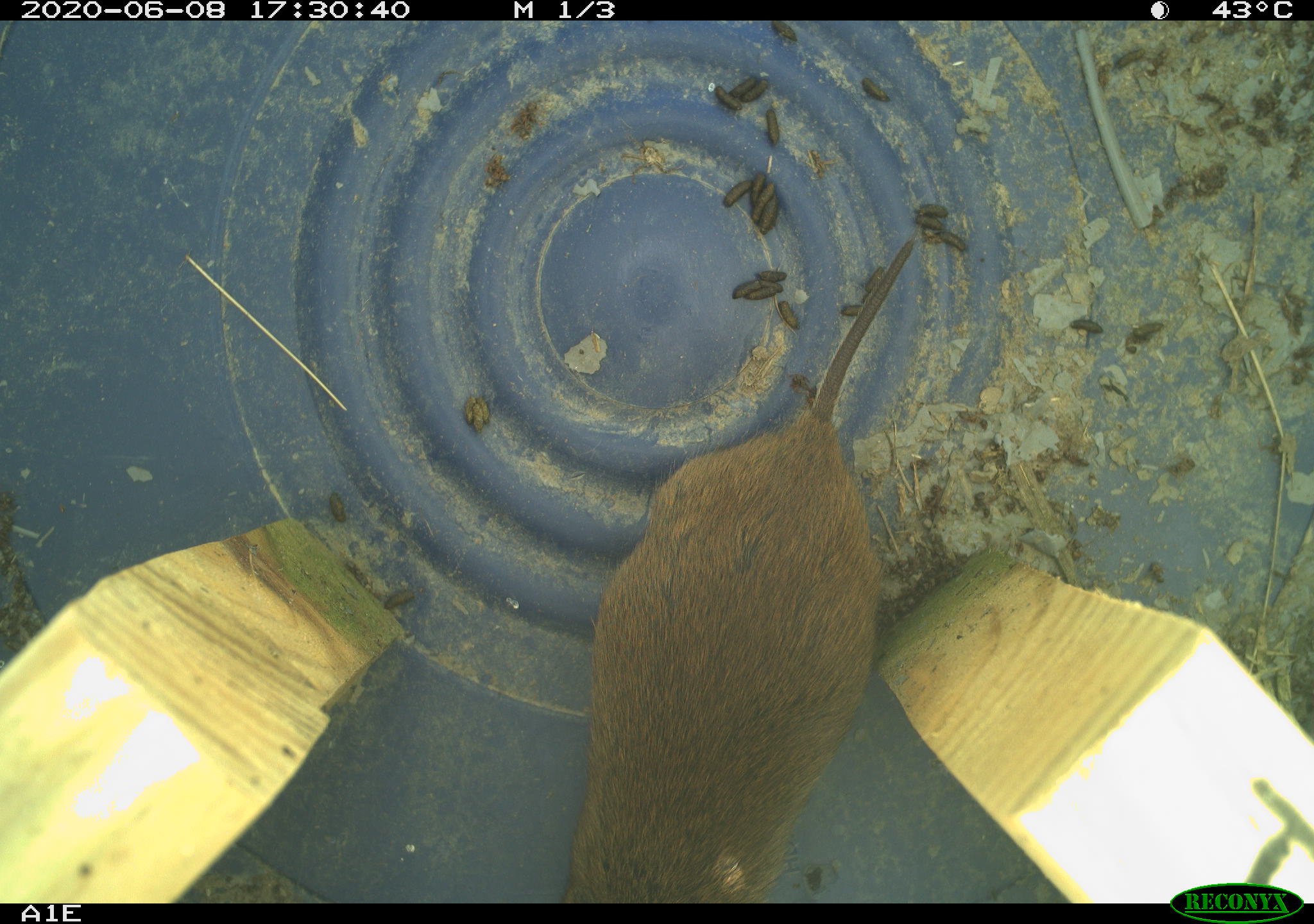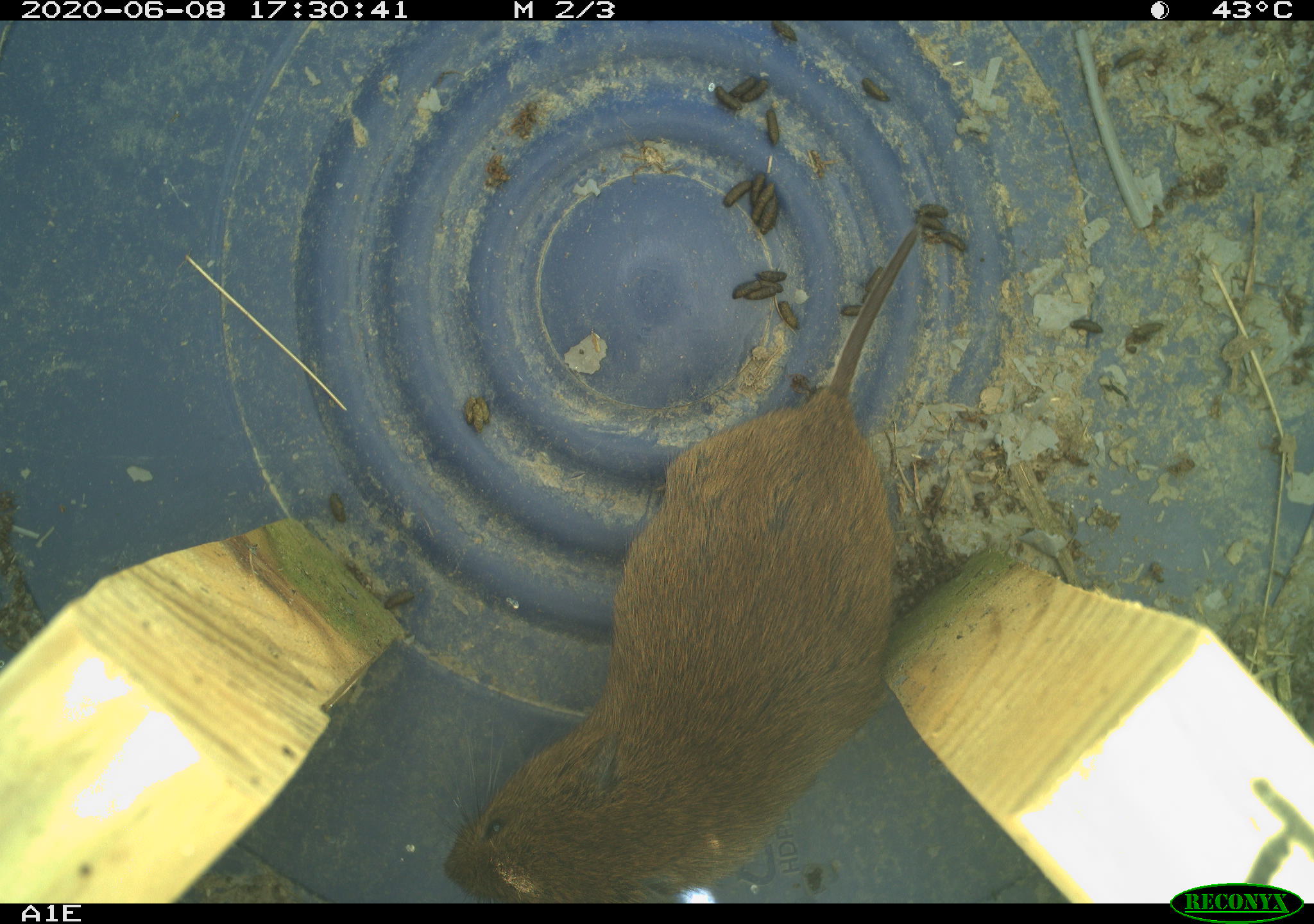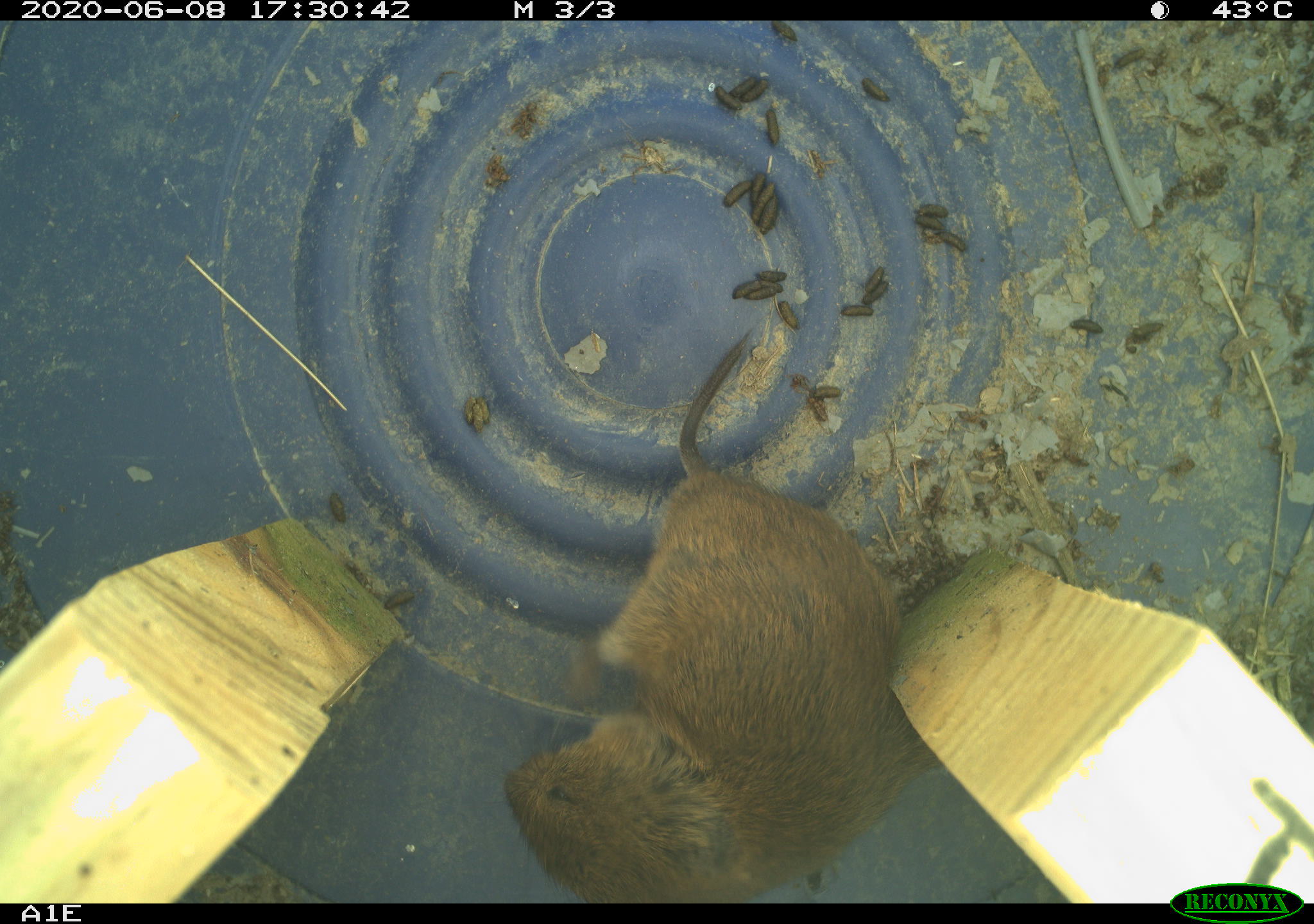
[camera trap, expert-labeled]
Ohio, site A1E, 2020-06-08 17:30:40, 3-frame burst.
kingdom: Animalia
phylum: Chordata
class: Mammalia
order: Rodentia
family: Cricetidae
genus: Microtus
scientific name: Microtus pennsylvanicus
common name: meadow vole